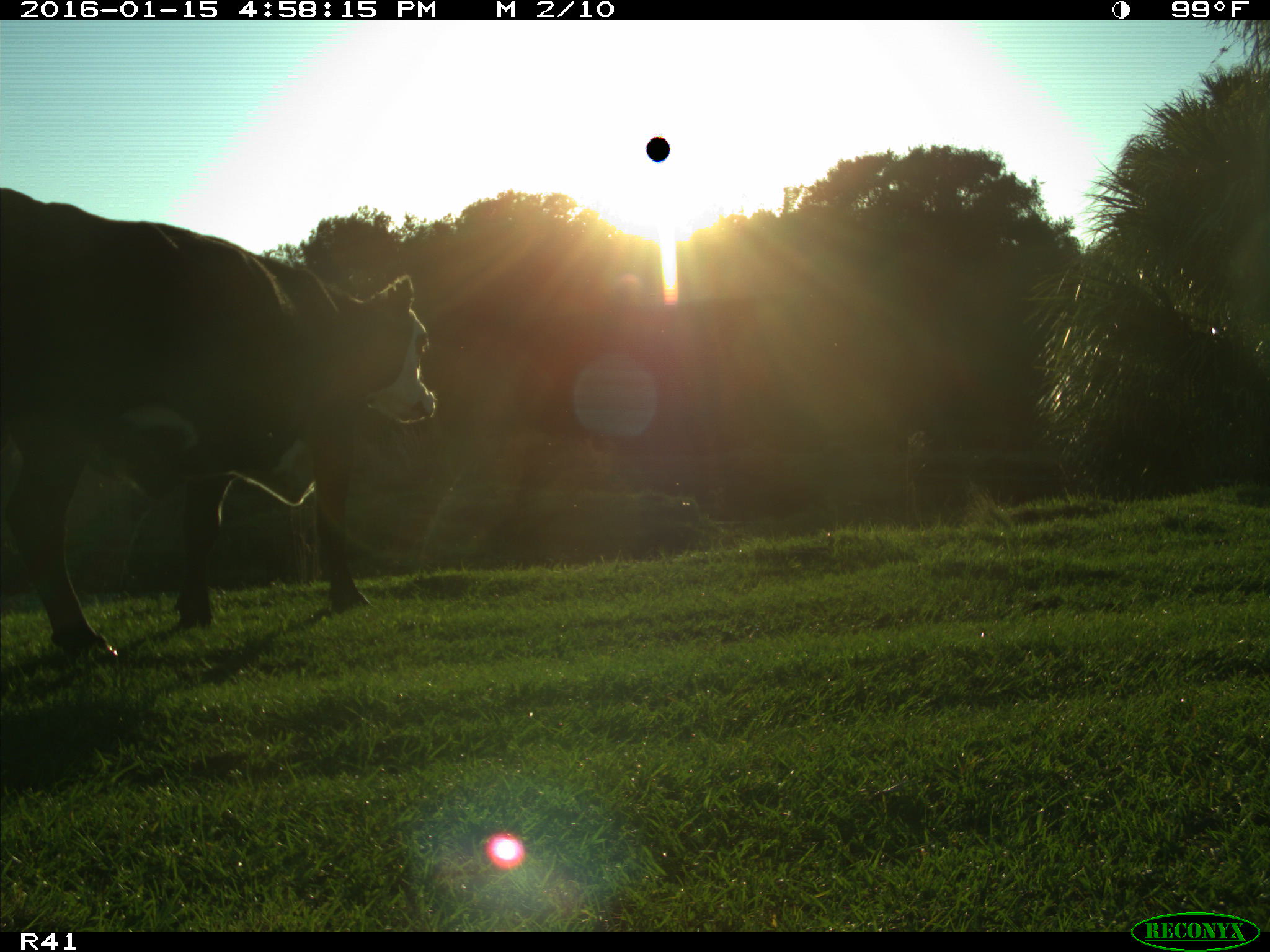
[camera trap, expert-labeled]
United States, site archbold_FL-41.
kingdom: Animalia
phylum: Chordata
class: Mammalia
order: Artiodactyla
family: Bovidae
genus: Bos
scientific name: Bos taurus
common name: domestic cow